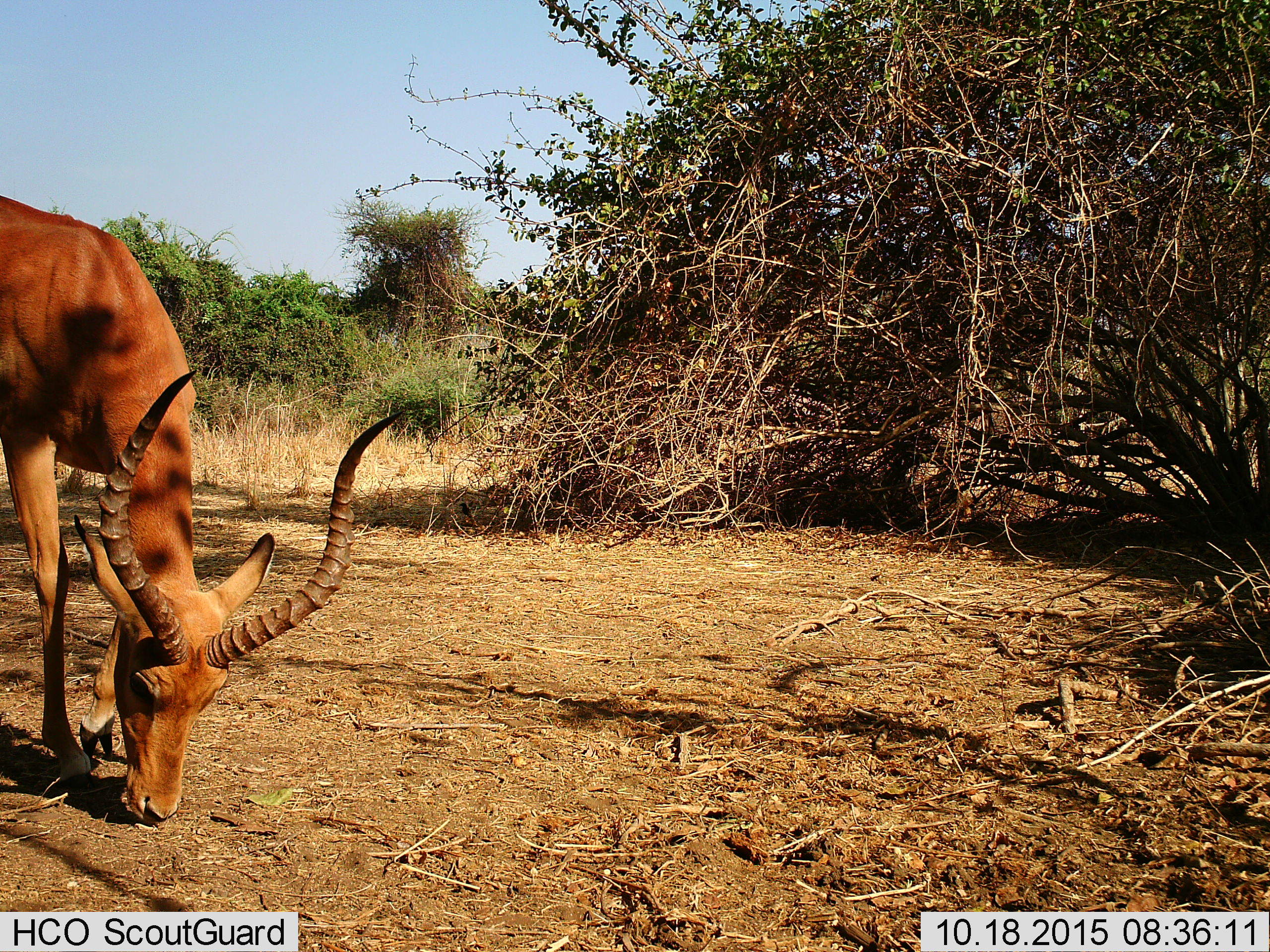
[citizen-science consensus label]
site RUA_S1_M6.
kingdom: Animalia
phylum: Chordata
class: Mammalia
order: Artiodactyla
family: Bovidae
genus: Aepyceros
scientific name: Aepyceros melampus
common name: impala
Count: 1.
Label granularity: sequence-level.